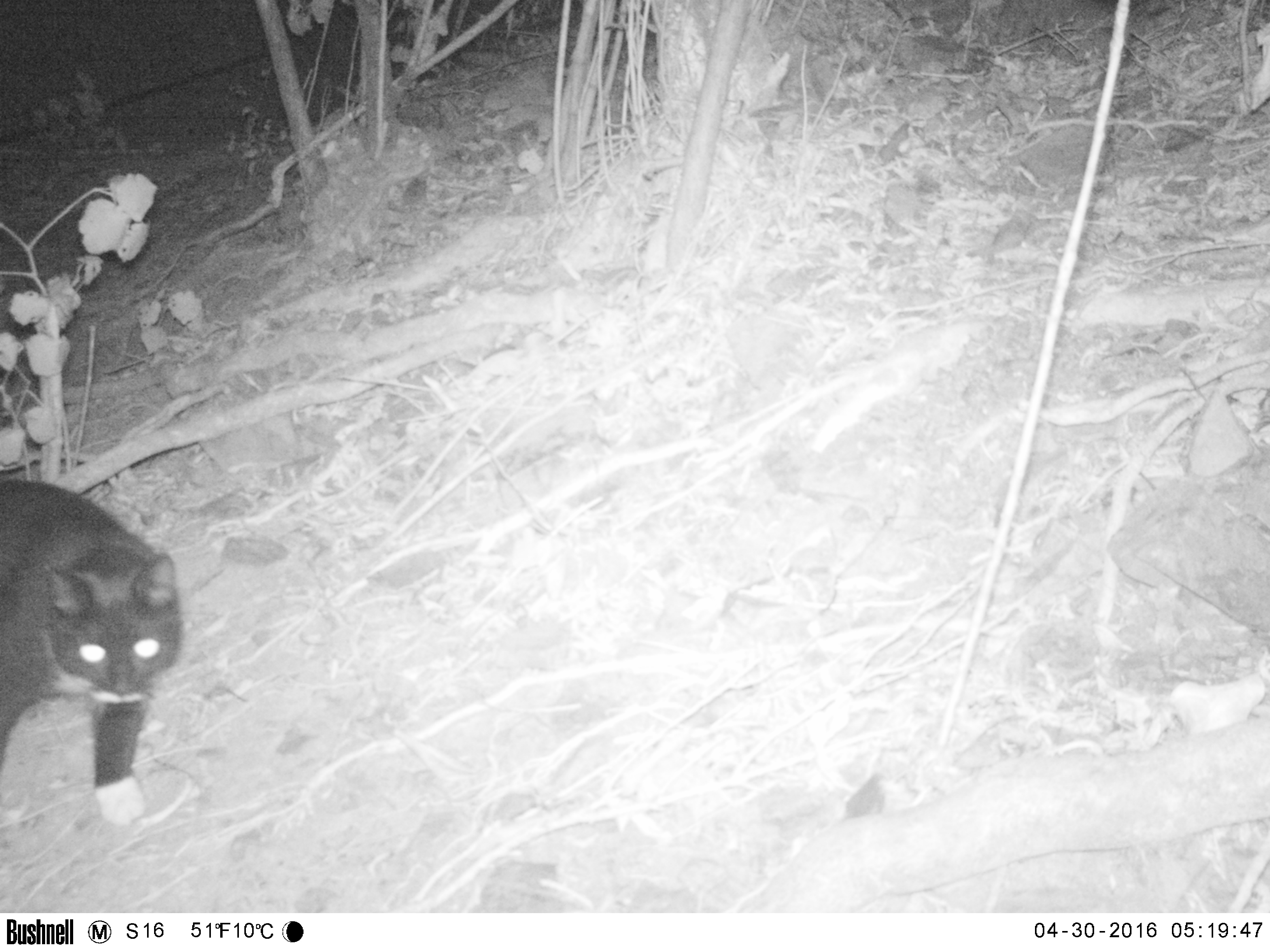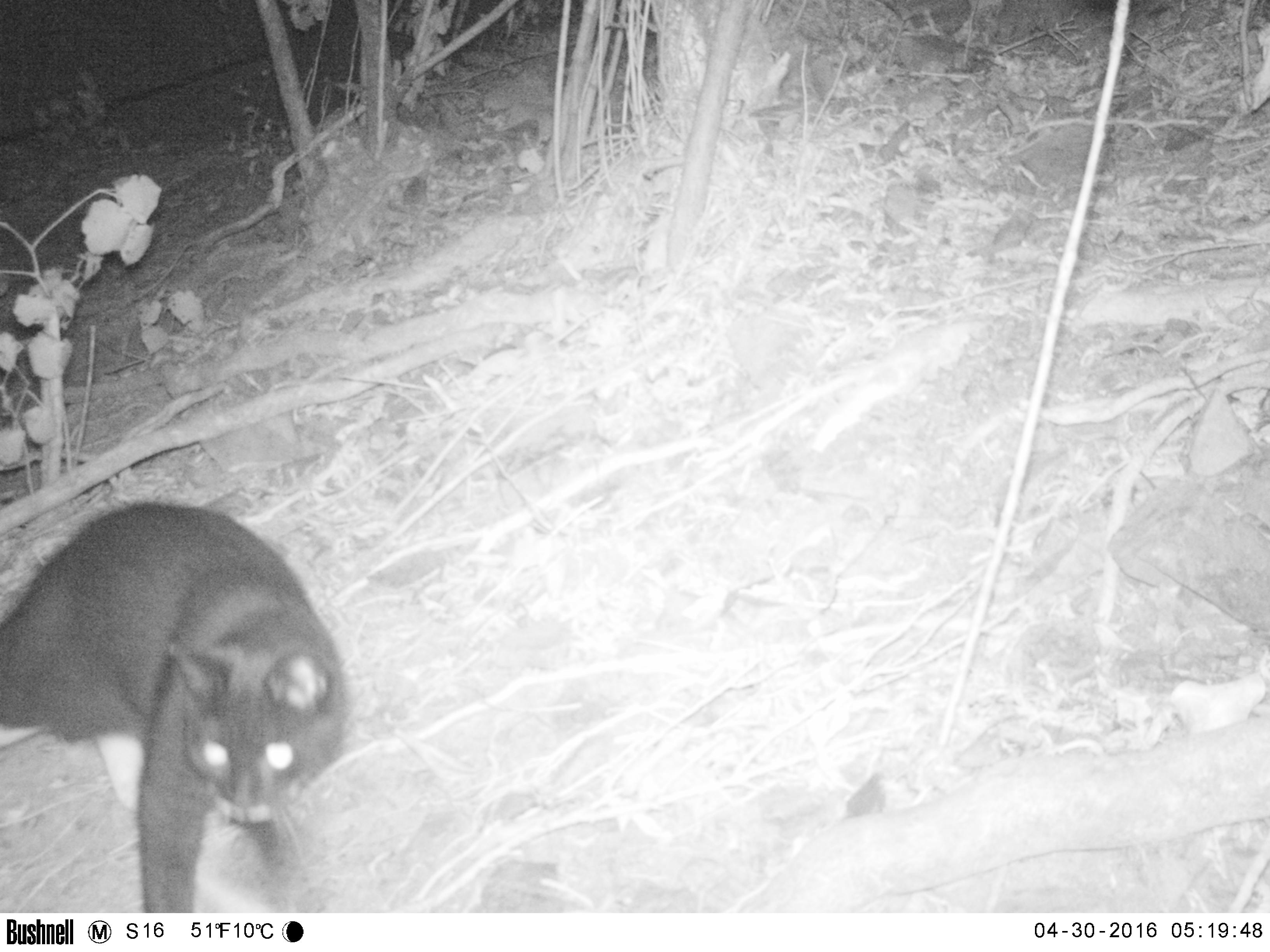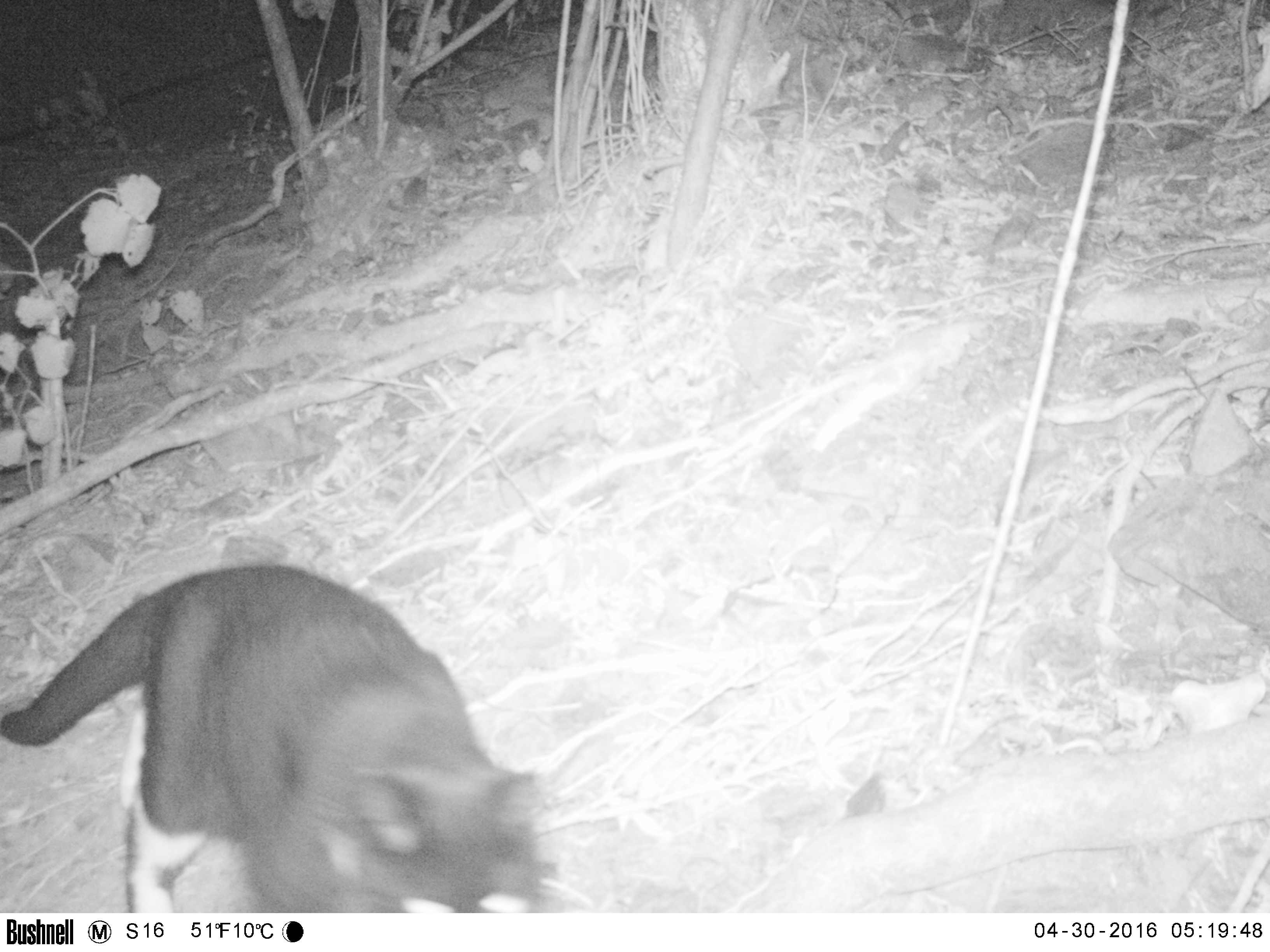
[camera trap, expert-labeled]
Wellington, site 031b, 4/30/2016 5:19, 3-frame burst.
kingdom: Animalia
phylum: Chordata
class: Mammalia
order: Carnivora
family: Felidae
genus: Felis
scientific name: Felis catus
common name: cat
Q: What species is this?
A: Cat (Felis catus).